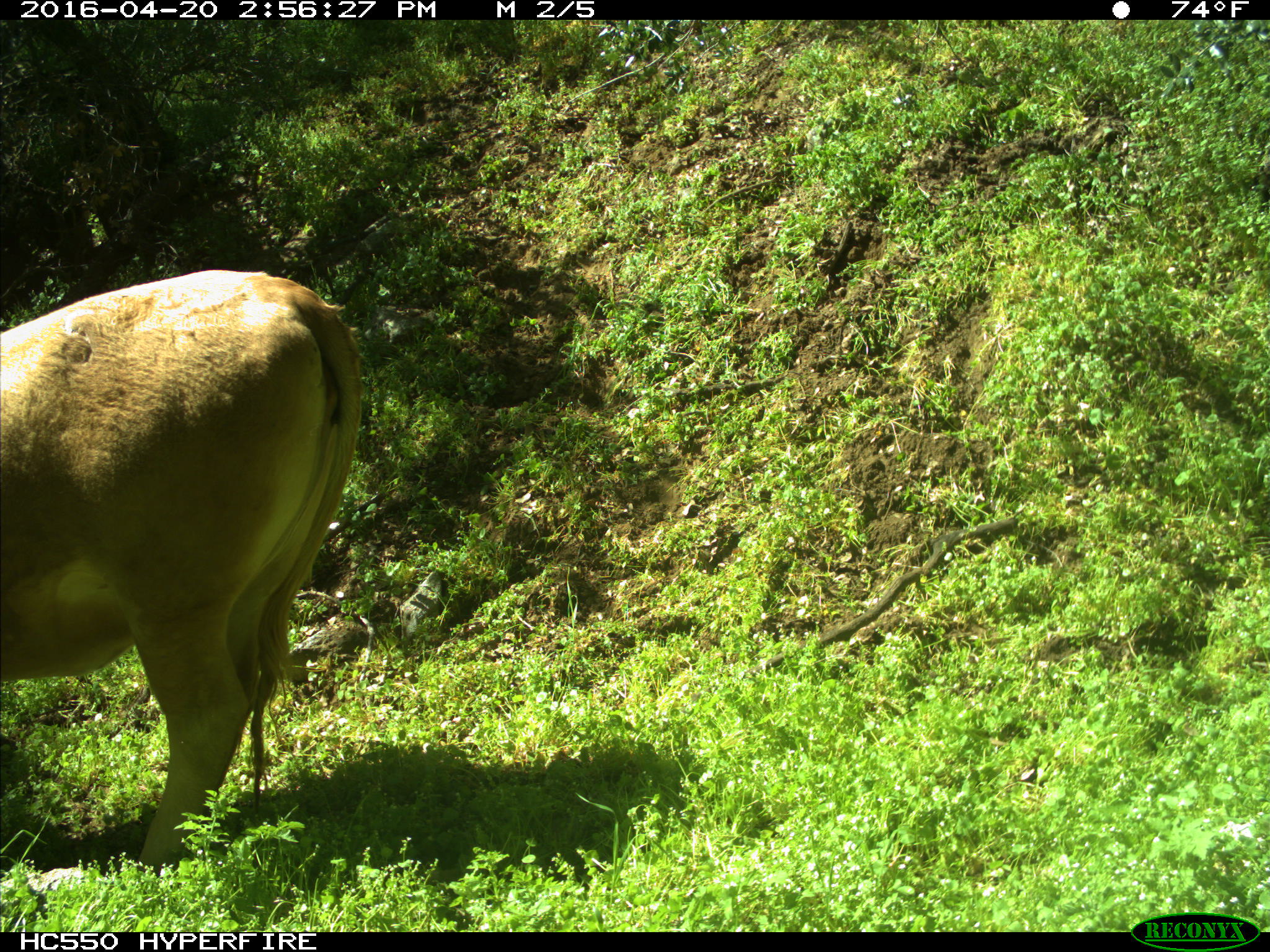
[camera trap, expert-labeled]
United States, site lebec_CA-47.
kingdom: Animalia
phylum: Chordata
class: Mammalia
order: Artiodactyla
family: Bovidae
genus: Bos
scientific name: Bos taurus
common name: domestic cow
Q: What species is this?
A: Bos taurus (domestic cow).